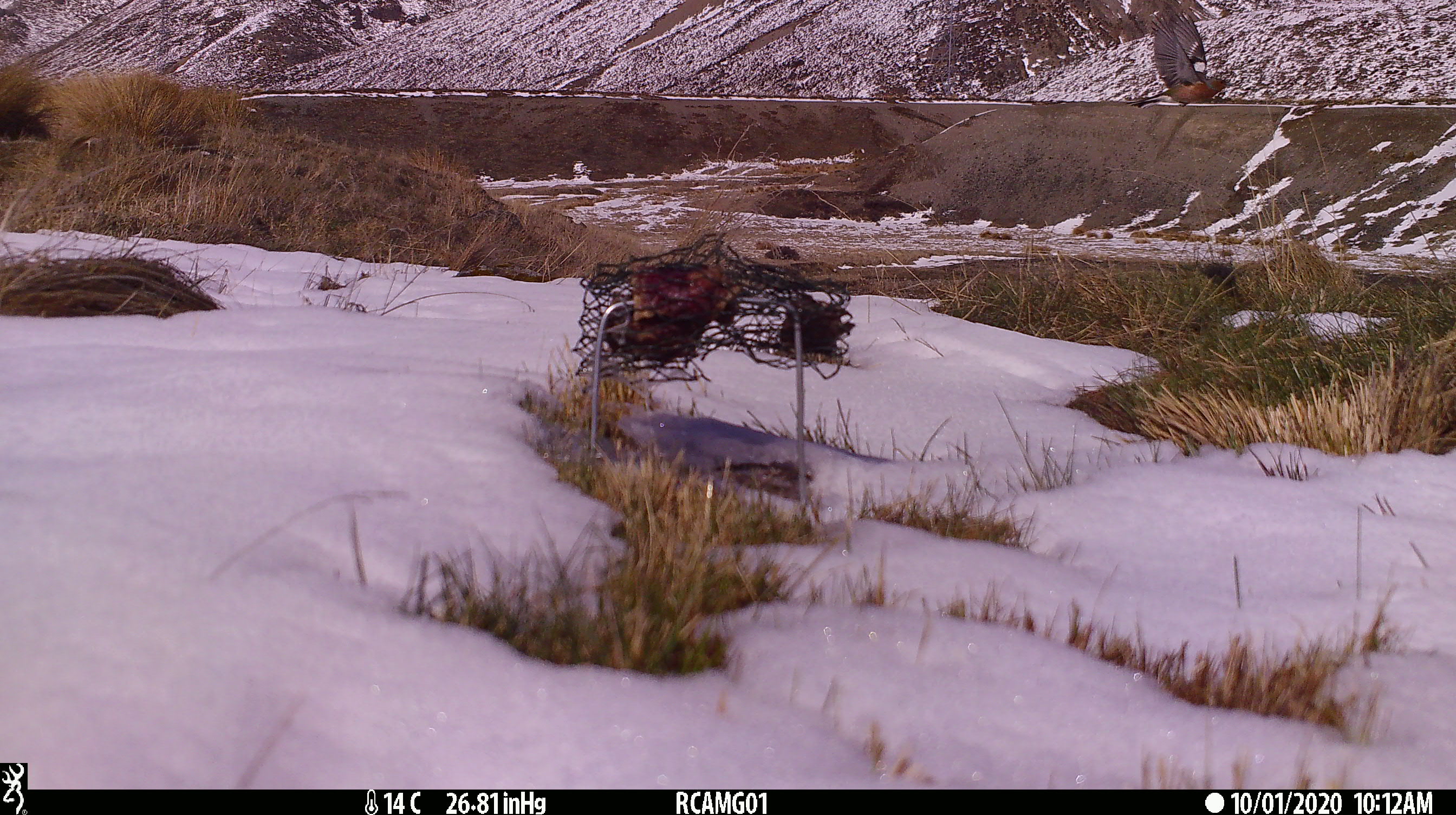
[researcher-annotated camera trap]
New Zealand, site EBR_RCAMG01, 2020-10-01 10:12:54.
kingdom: Animalia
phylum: Chordata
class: Aves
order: Passeriformes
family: Fringillidae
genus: Fringilla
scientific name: Fringilla coelebs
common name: common chaffinch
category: chaffinch